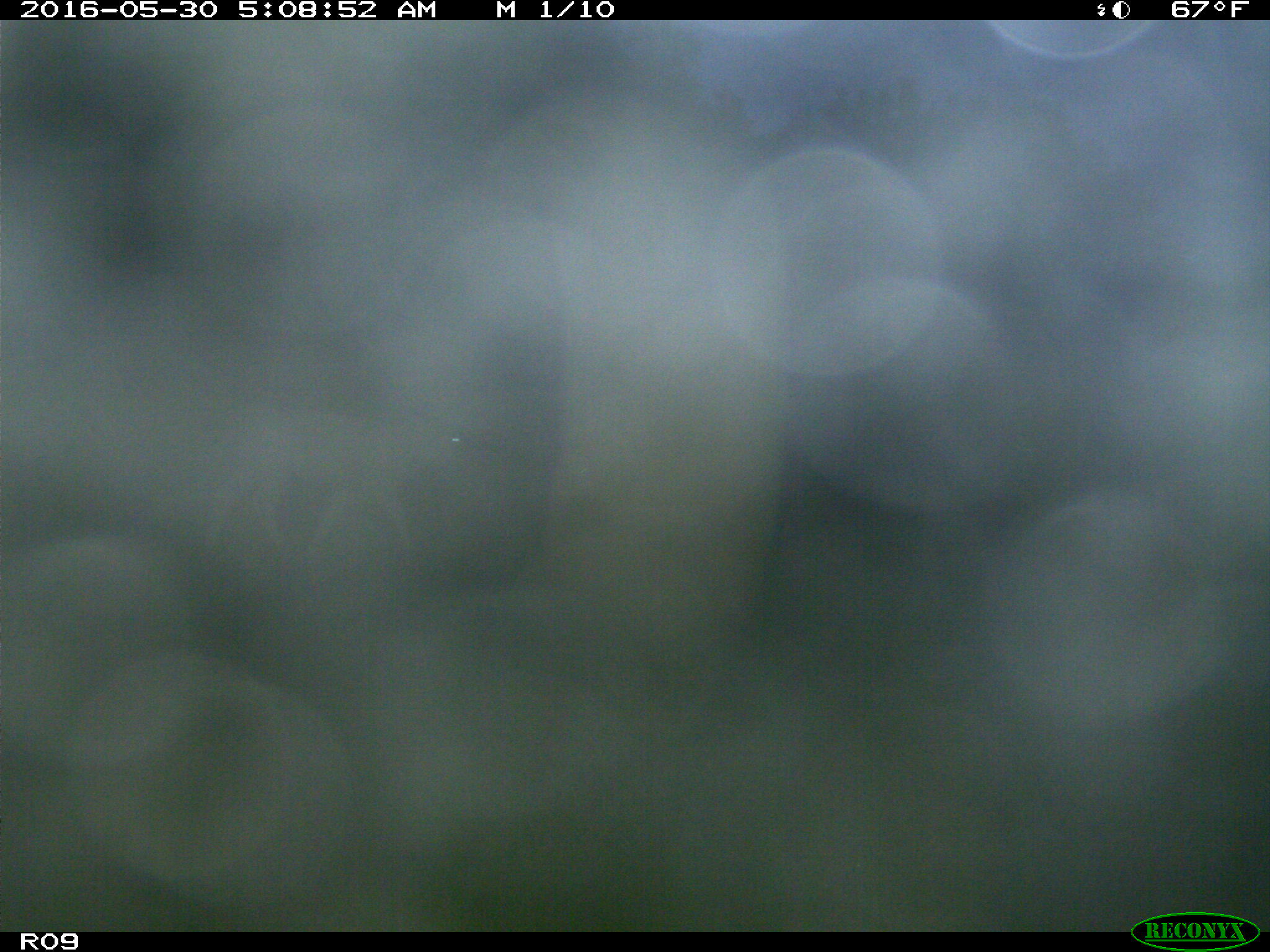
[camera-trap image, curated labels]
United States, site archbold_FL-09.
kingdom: Animalia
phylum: Chordata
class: Mammalia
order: Artiodactyla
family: Bovidae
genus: Bos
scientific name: Bos taurus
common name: domestic cow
Bos taurus (domestic cow).